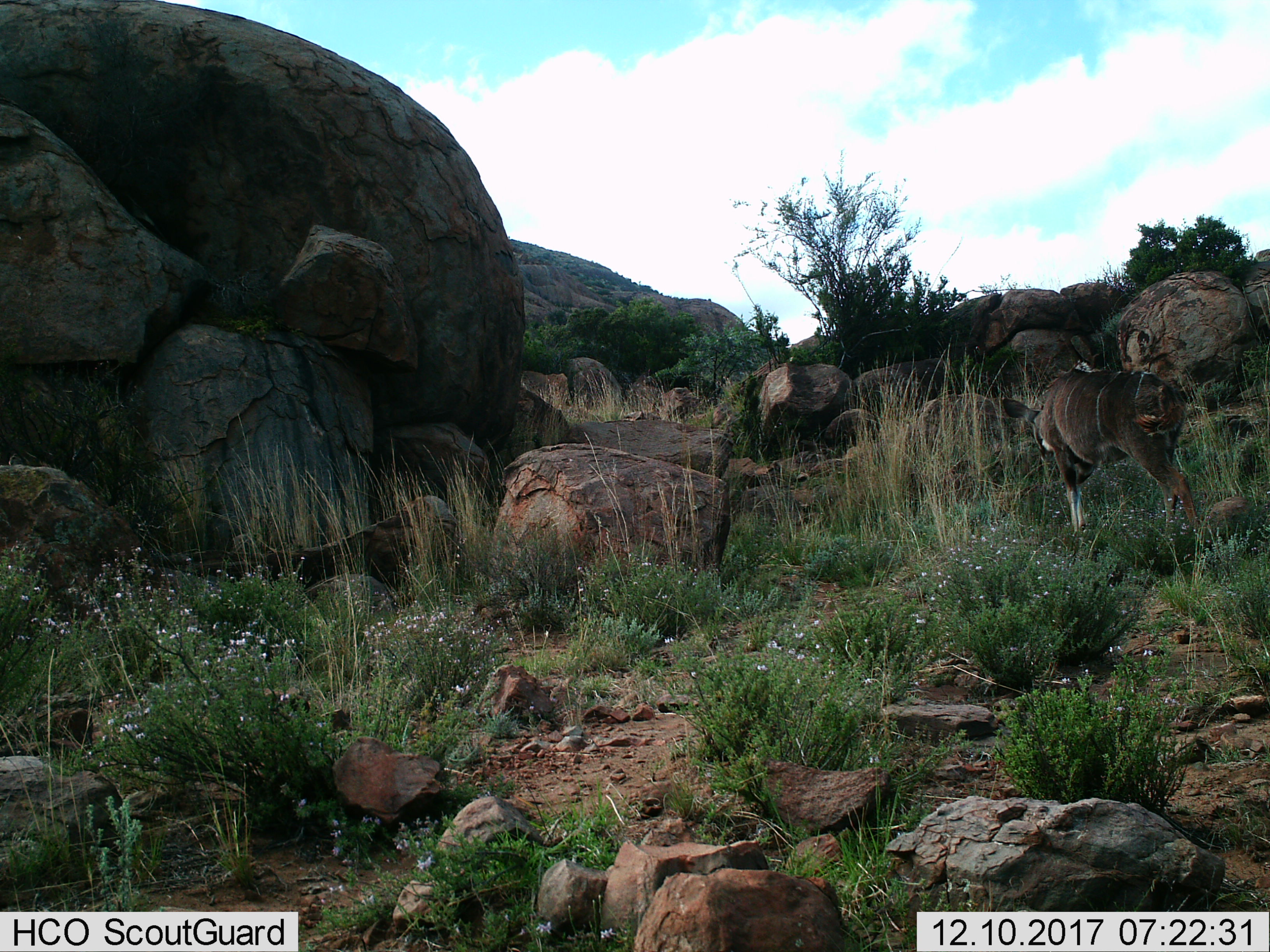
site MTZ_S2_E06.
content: unidentified animal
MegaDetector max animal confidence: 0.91